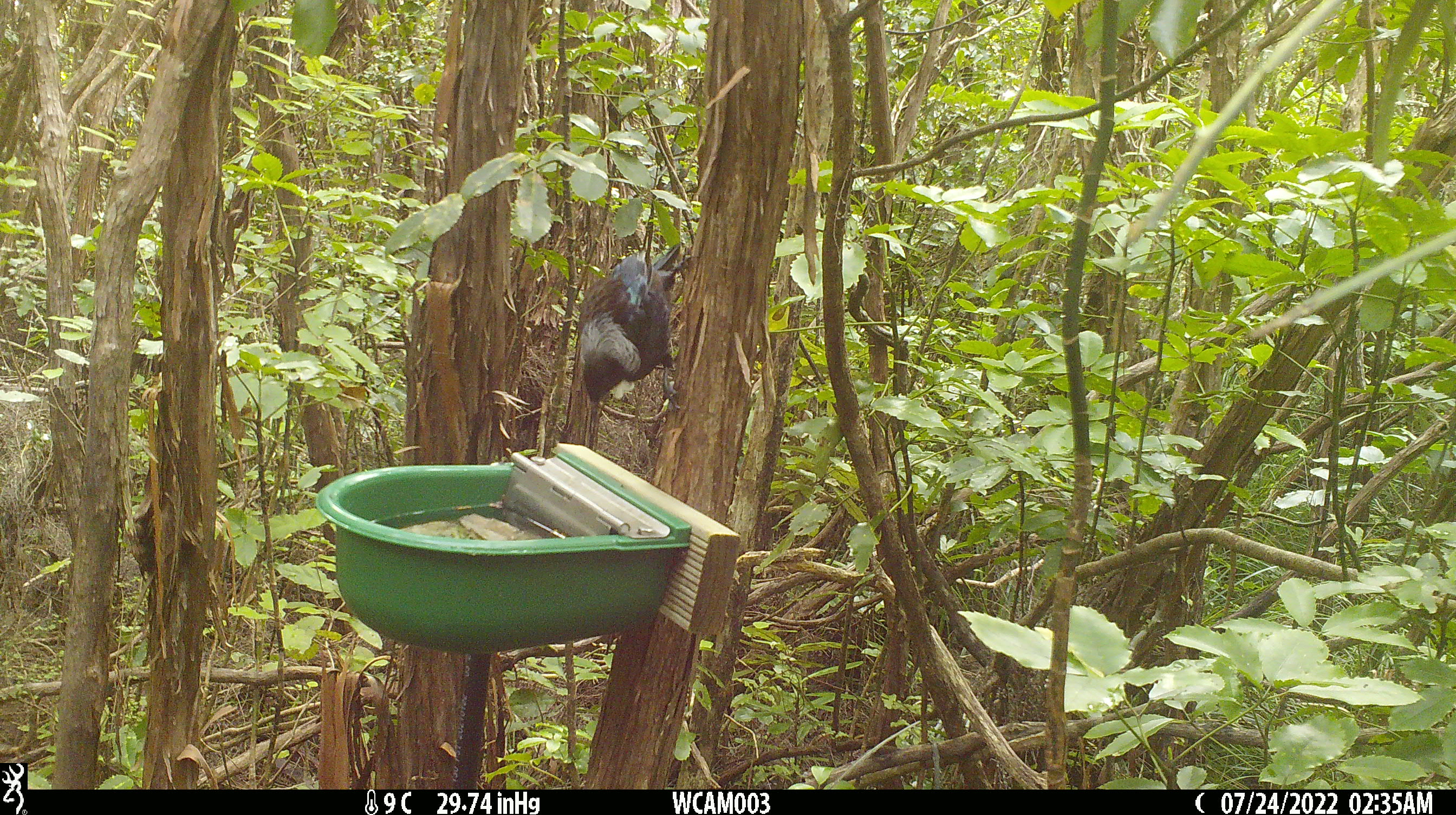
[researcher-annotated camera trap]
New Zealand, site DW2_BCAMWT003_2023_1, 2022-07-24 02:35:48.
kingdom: Animalia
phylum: Chordata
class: Aves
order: Passeriformes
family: Meliphagidae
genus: Prosthemadera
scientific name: Prosthemadera novaeseelandiae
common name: tui